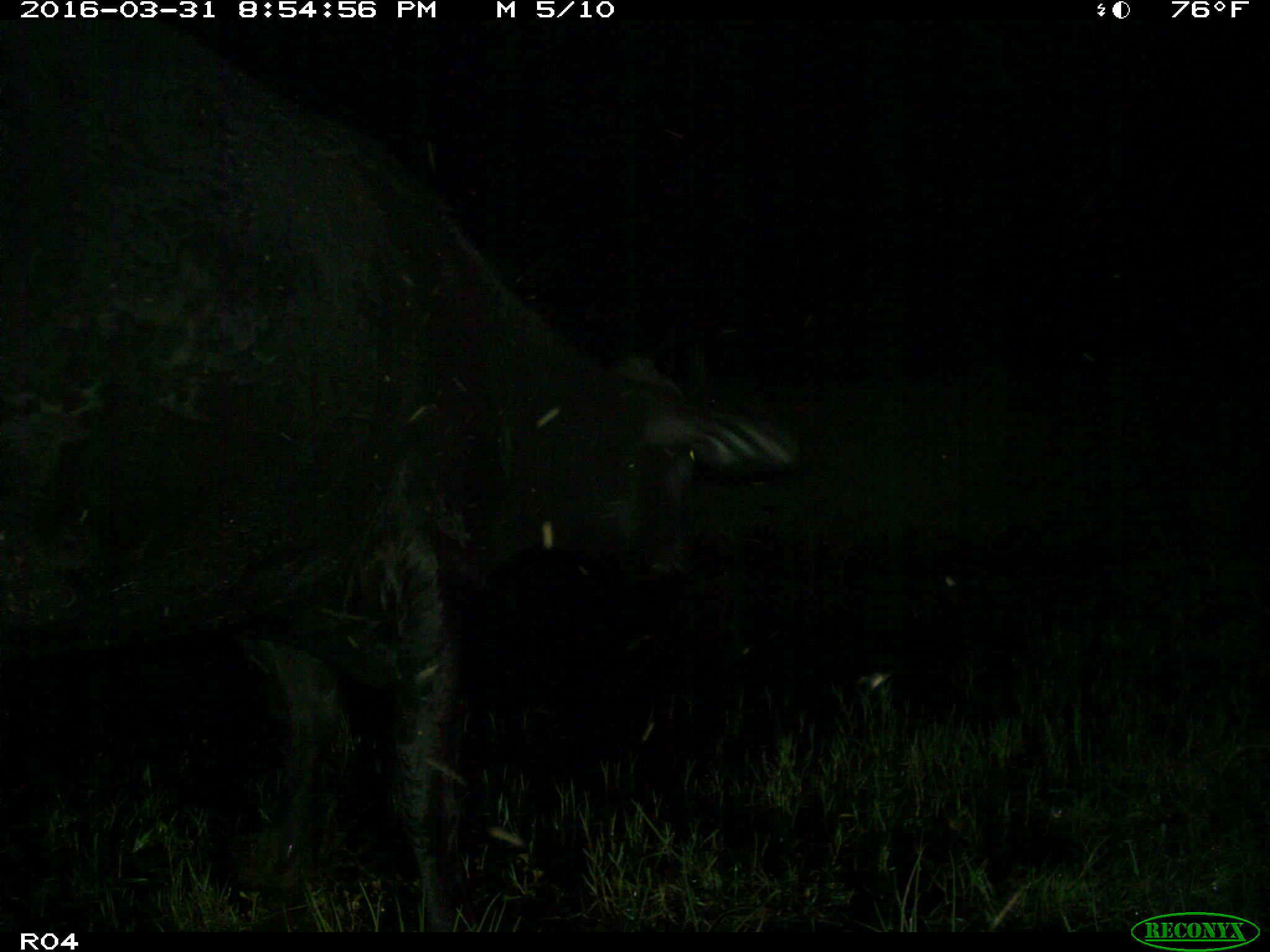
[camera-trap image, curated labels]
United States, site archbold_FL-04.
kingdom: Animalia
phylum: Chordata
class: Mammalia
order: Artiodactyla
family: Bovidae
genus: Bos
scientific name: Bos taurus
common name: domestic cow